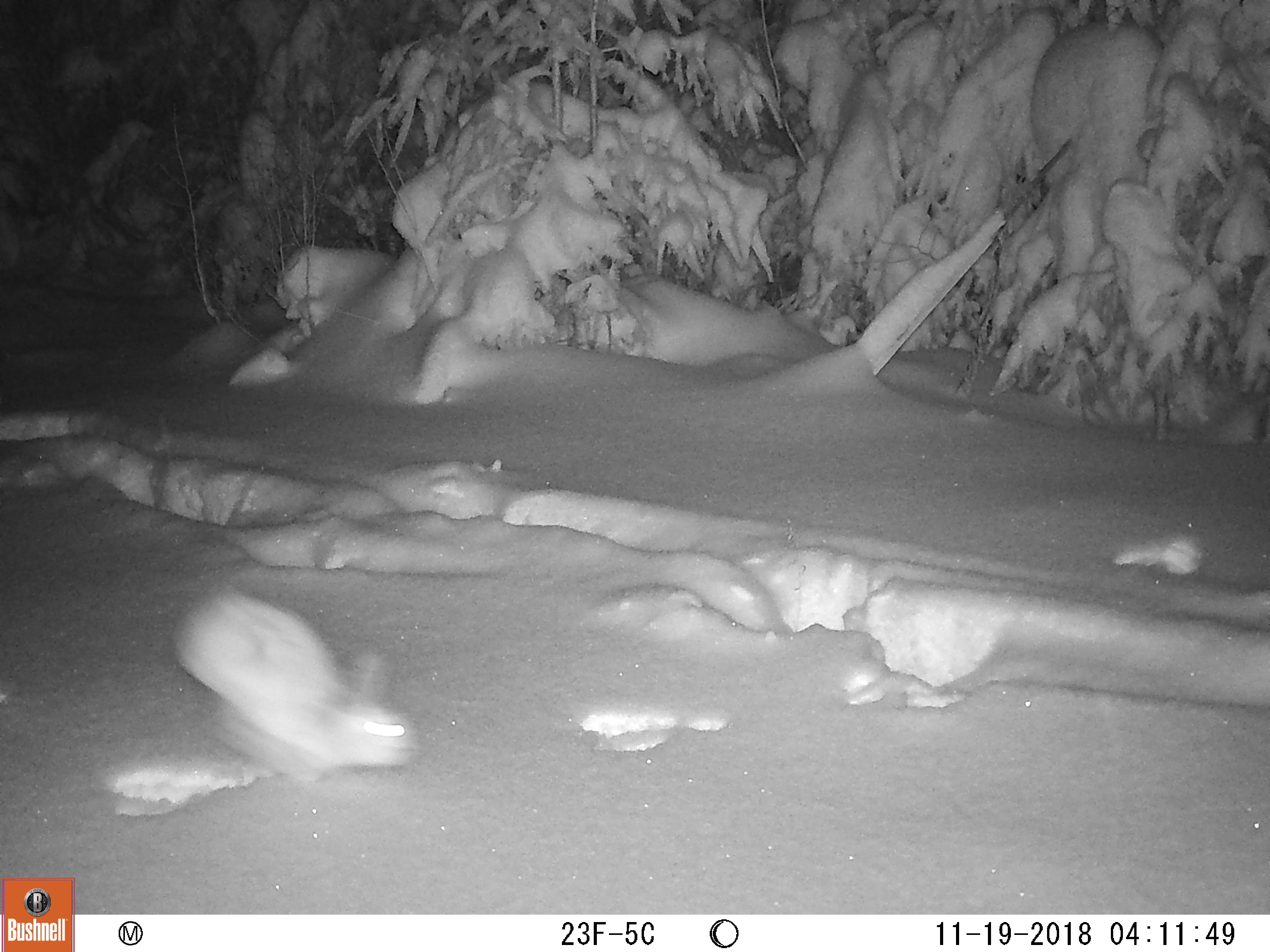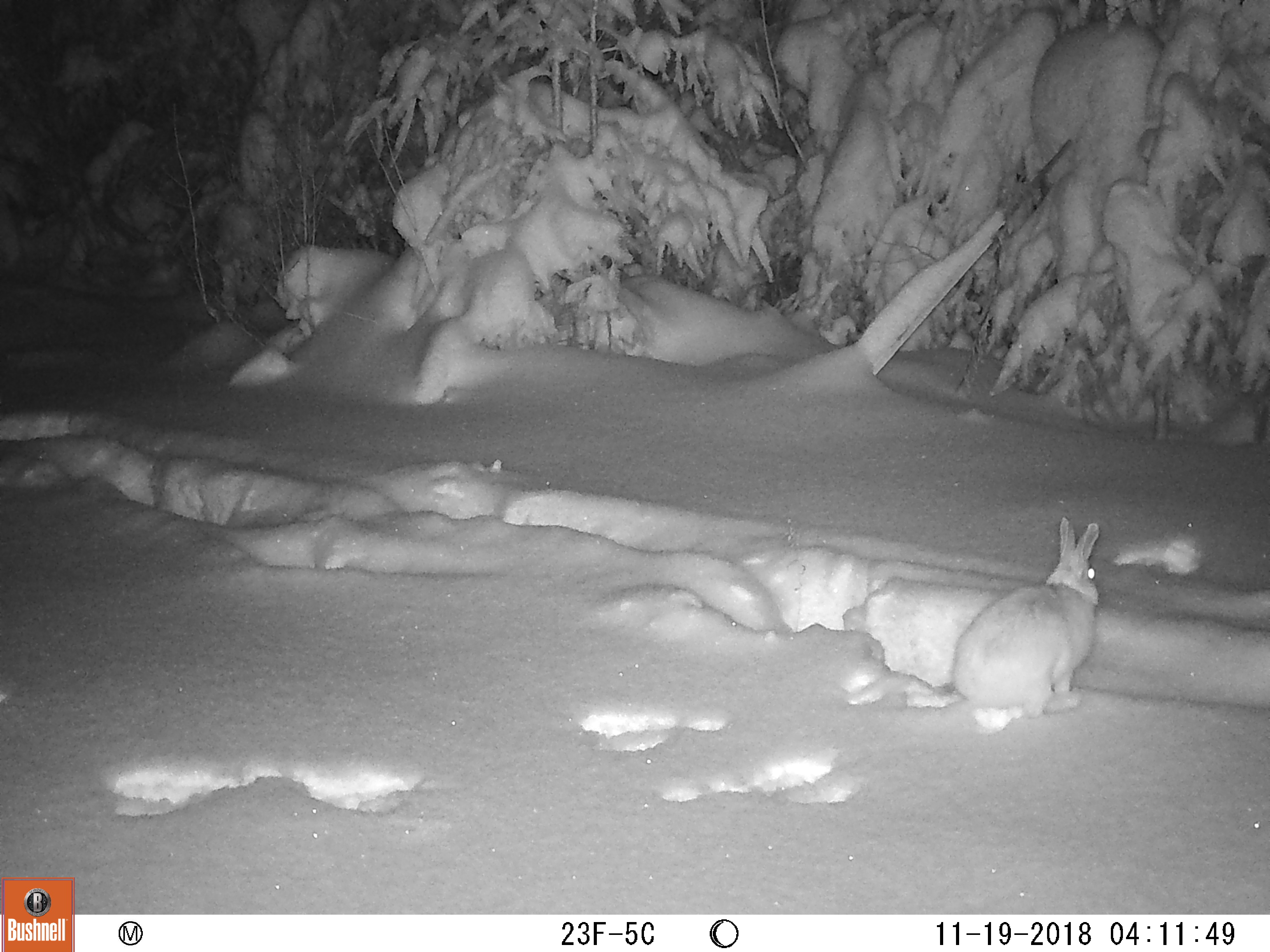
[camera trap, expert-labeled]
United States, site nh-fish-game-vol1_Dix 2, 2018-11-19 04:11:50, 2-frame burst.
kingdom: Animalia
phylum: Chordata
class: Mammalia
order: Lagomorpha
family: Leporidae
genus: Lepus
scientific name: Lepus americanus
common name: snowshoe hare